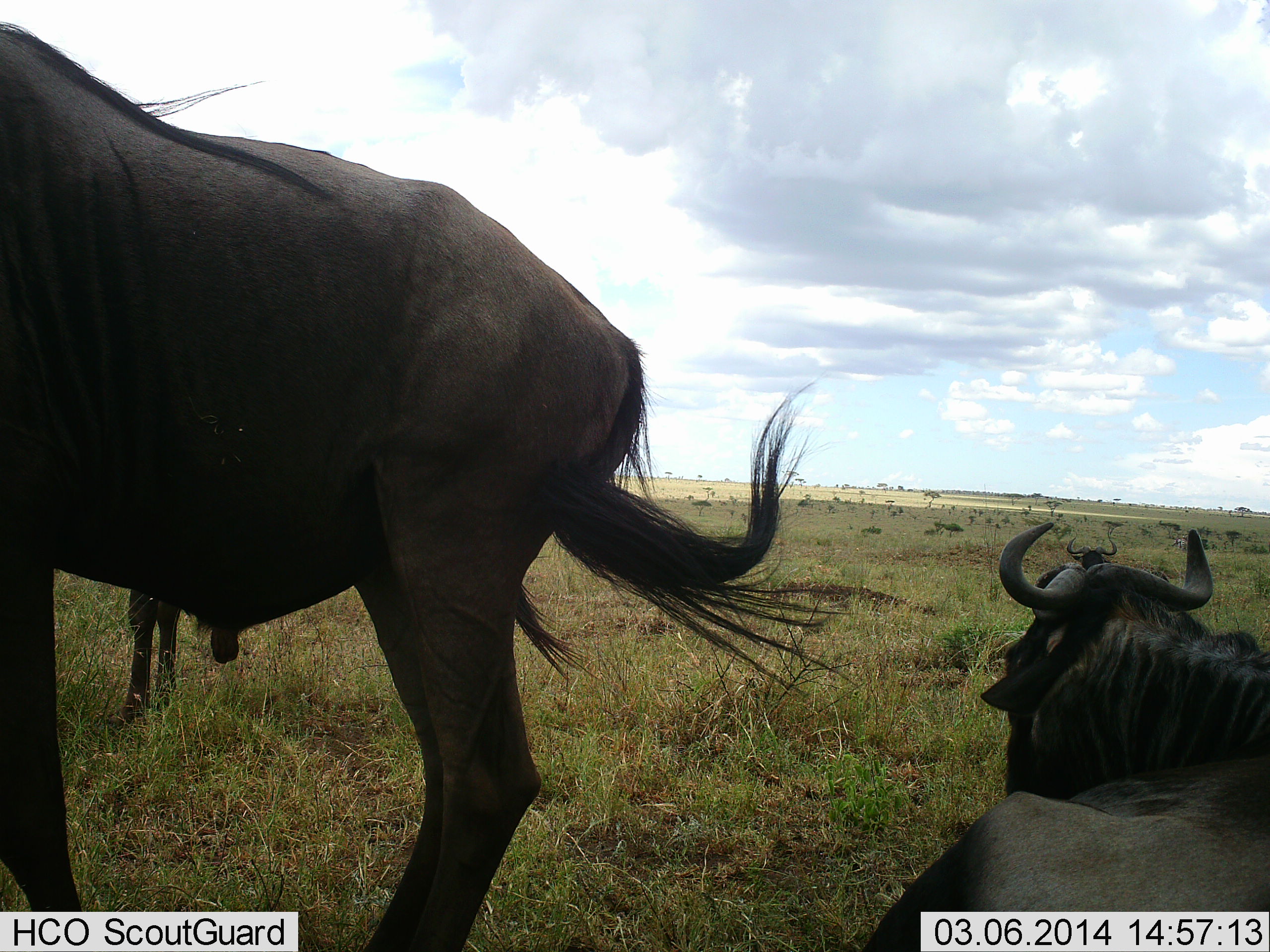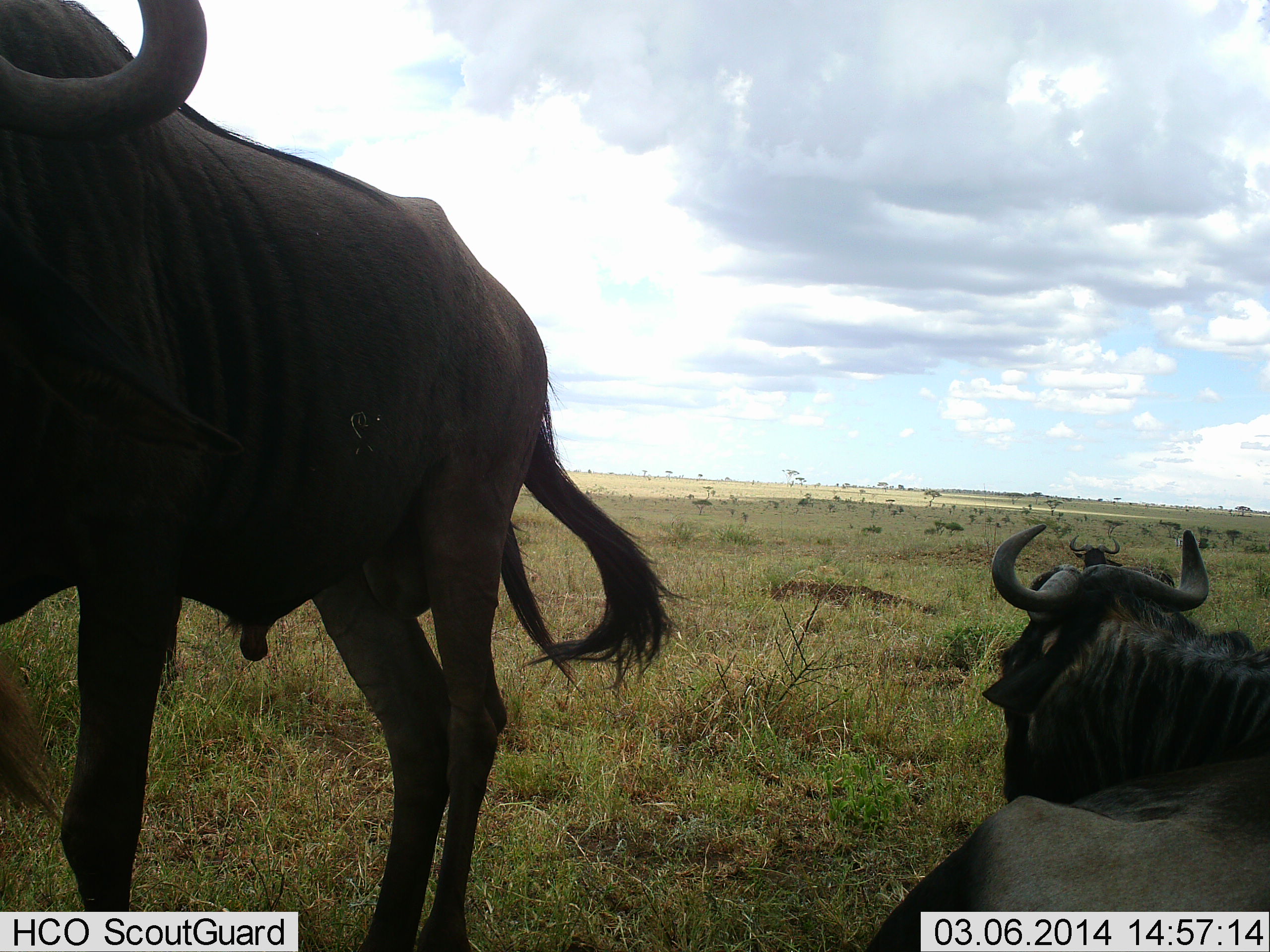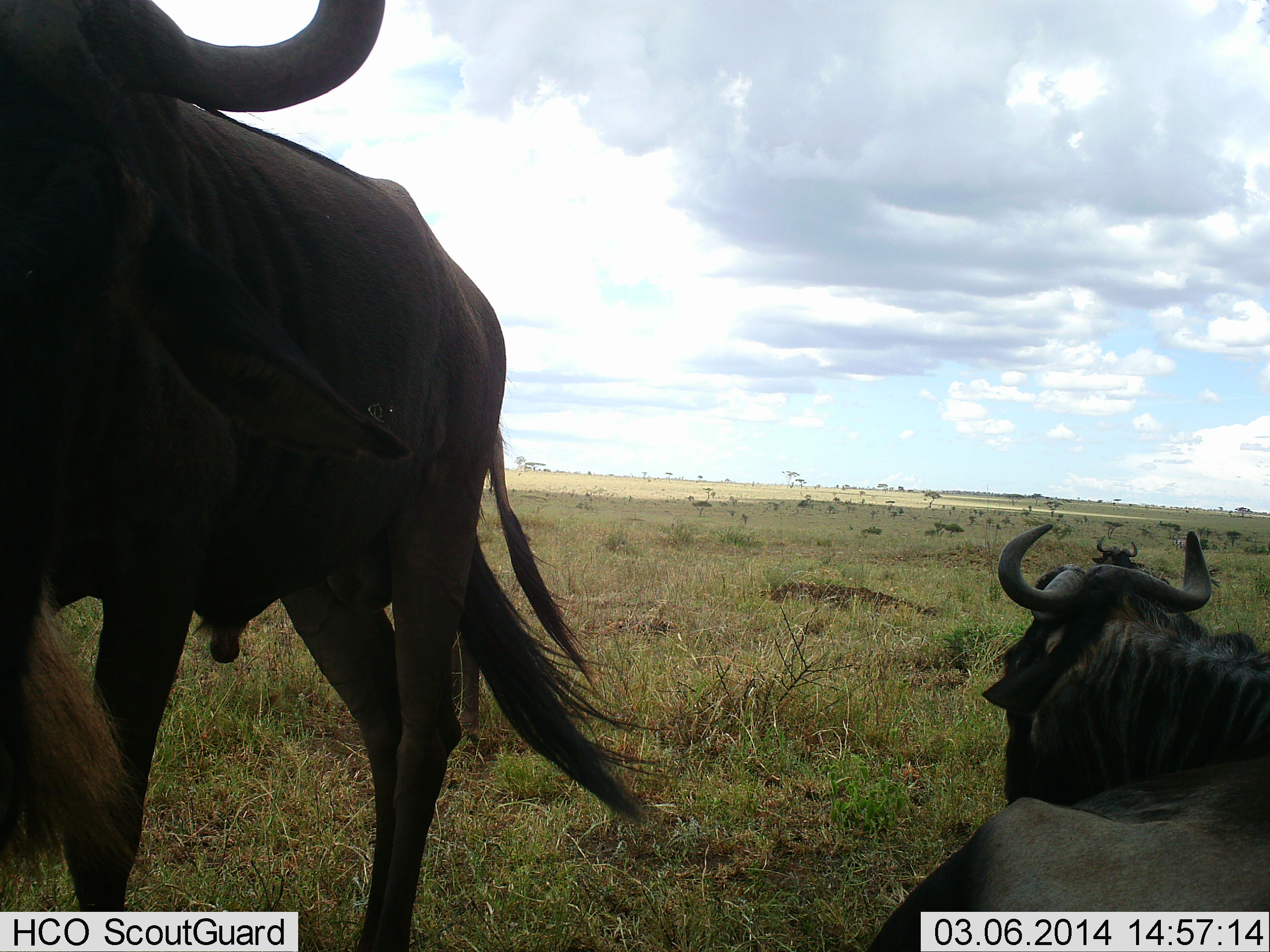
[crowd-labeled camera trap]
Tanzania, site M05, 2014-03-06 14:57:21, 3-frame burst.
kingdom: Animalia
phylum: Chordata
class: Mammalia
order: Artiodactyla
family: Bovidae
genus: Connochaetes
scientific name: Connochaetes taurinus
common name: blue wildebeest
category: wildebeest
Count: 3.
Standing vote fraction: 100%.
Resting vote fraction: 90%.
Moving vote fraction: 10%.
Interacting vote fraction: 0%.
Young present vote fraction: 10%.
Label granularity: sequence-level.